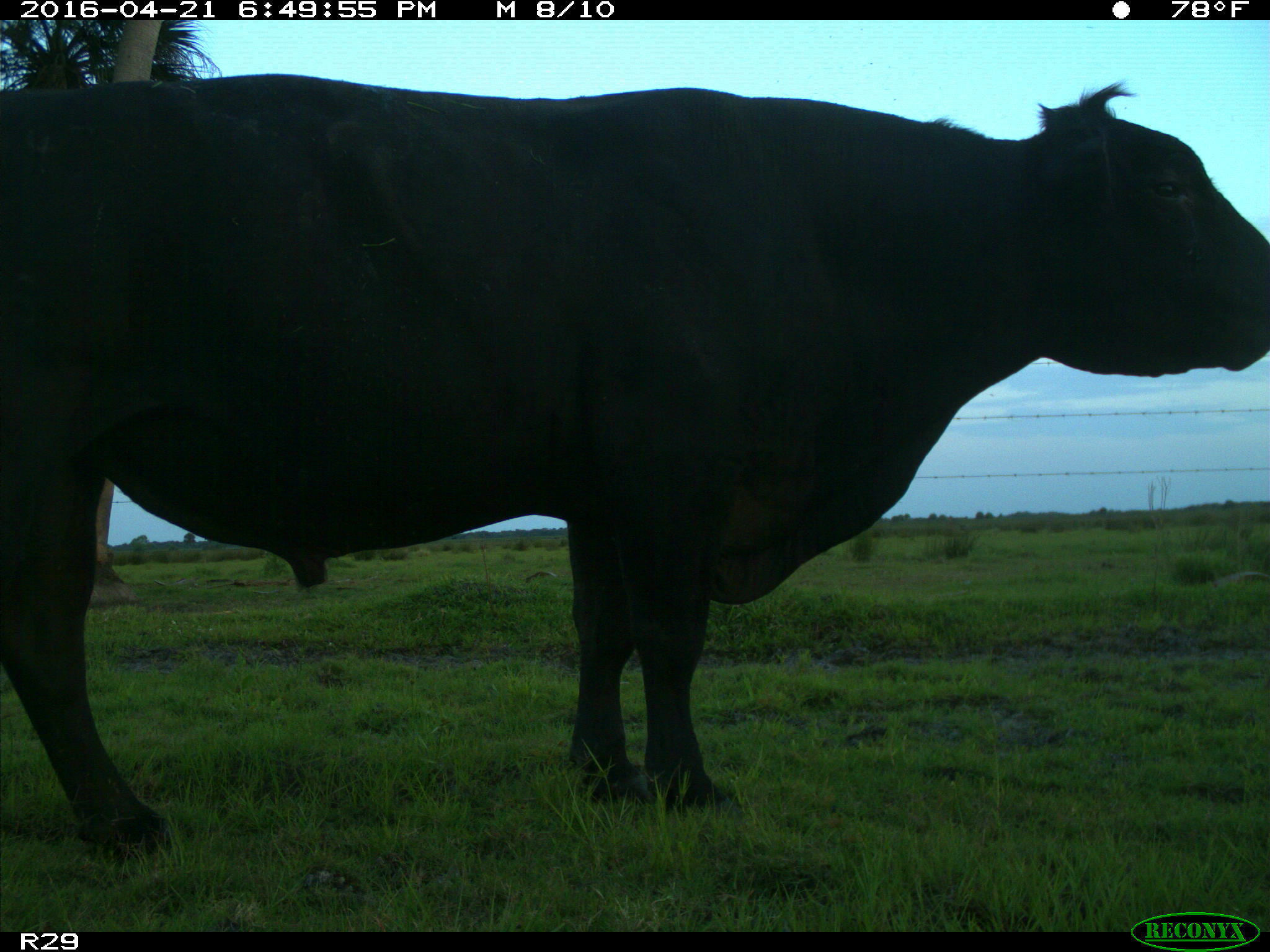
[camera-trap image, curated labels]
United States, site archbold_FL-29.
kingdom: Animalia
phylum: Chordata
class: Mammalia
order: Artiodactyla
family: Bovidae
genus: Bos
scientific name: Bos taurus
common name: domestic cow